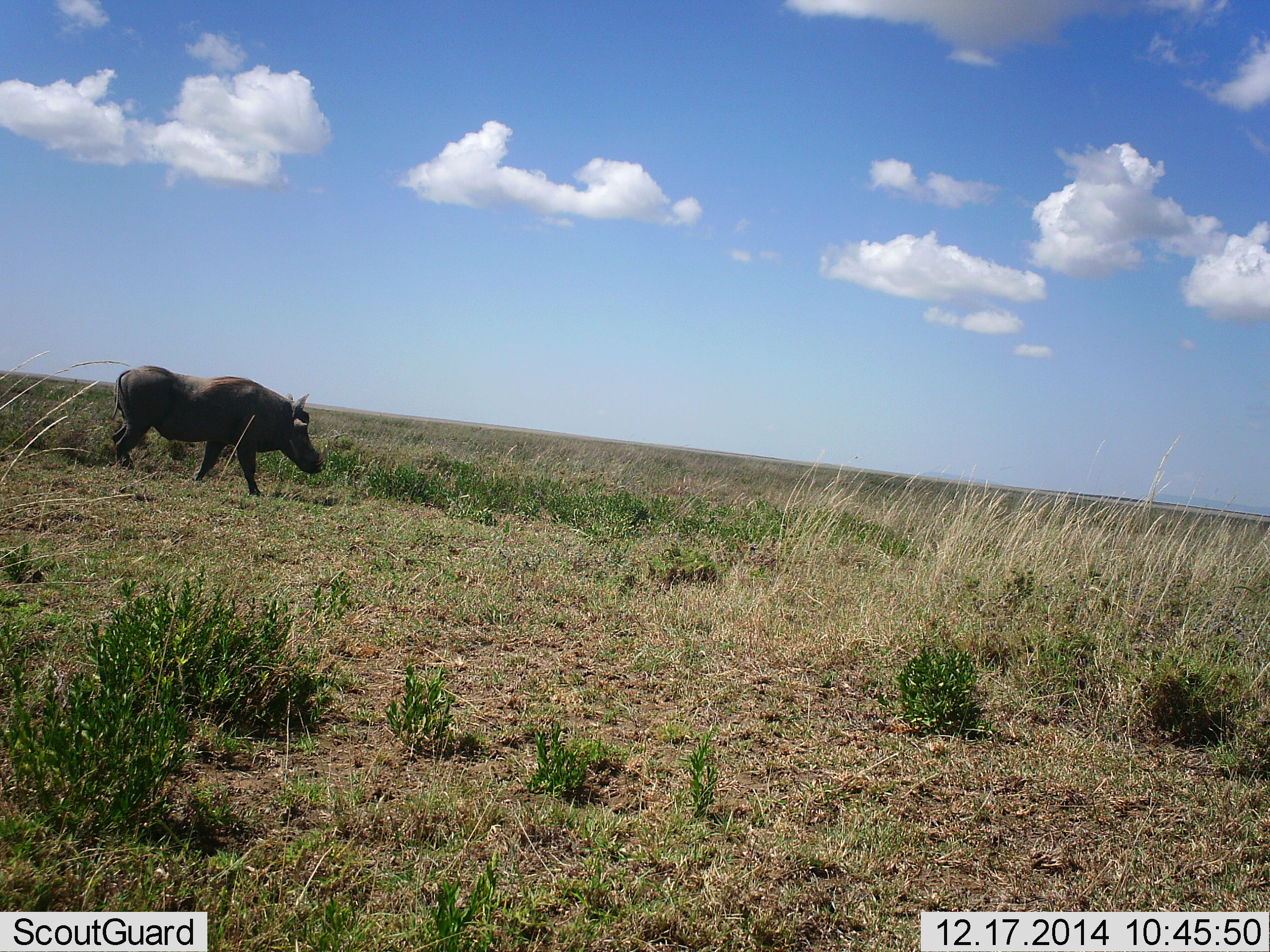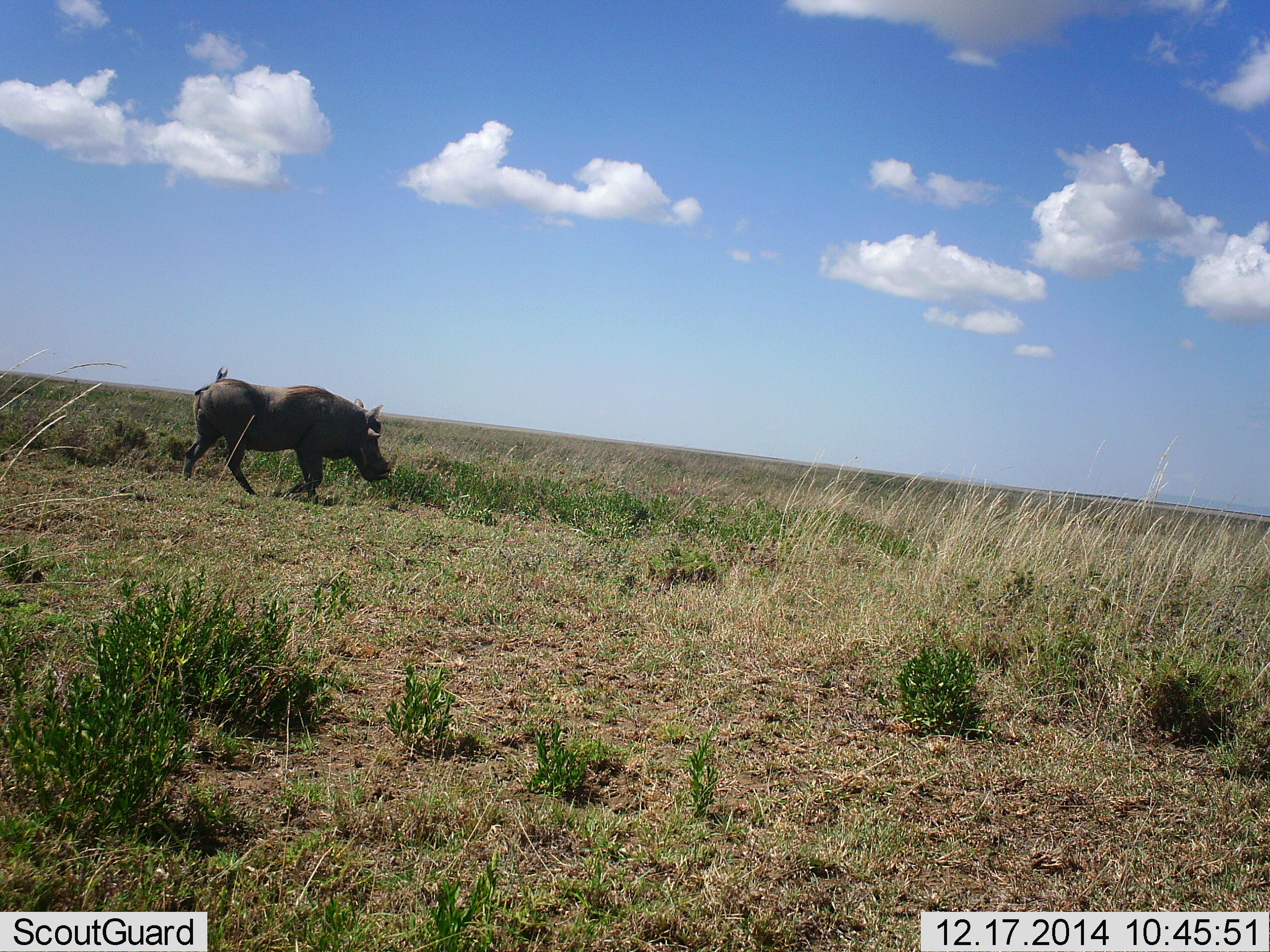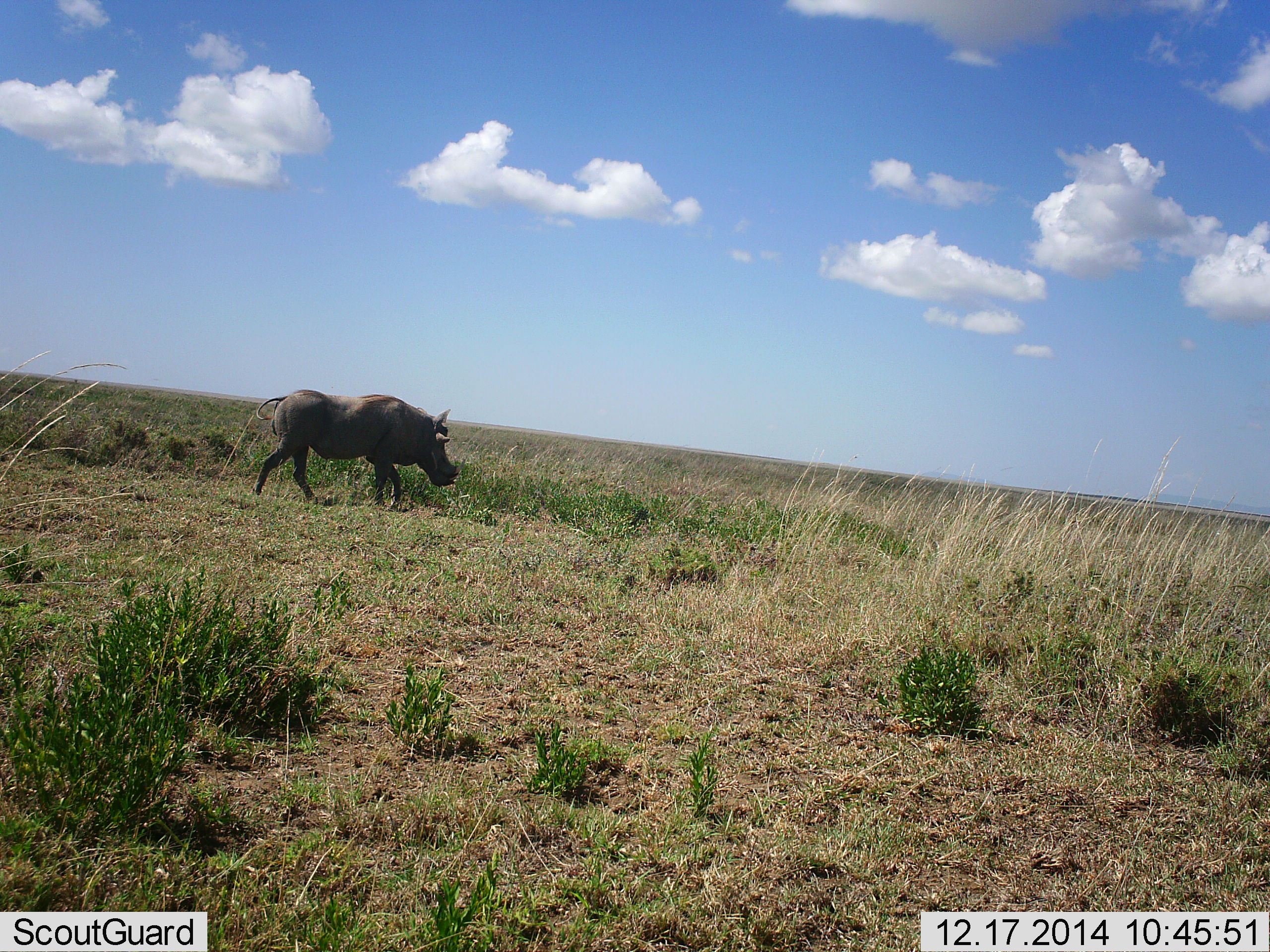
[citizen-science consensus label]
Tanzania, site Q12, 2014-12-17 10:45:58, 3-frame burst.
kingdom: Animalia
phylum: Chordata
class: Mammalia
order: Artiodactyla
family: Suidae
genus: Phacochoerus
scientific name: Phacochoerus africanus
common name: warthog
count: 1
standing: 10%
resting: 0%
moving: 100%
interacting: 0%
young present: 0%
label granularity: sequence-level